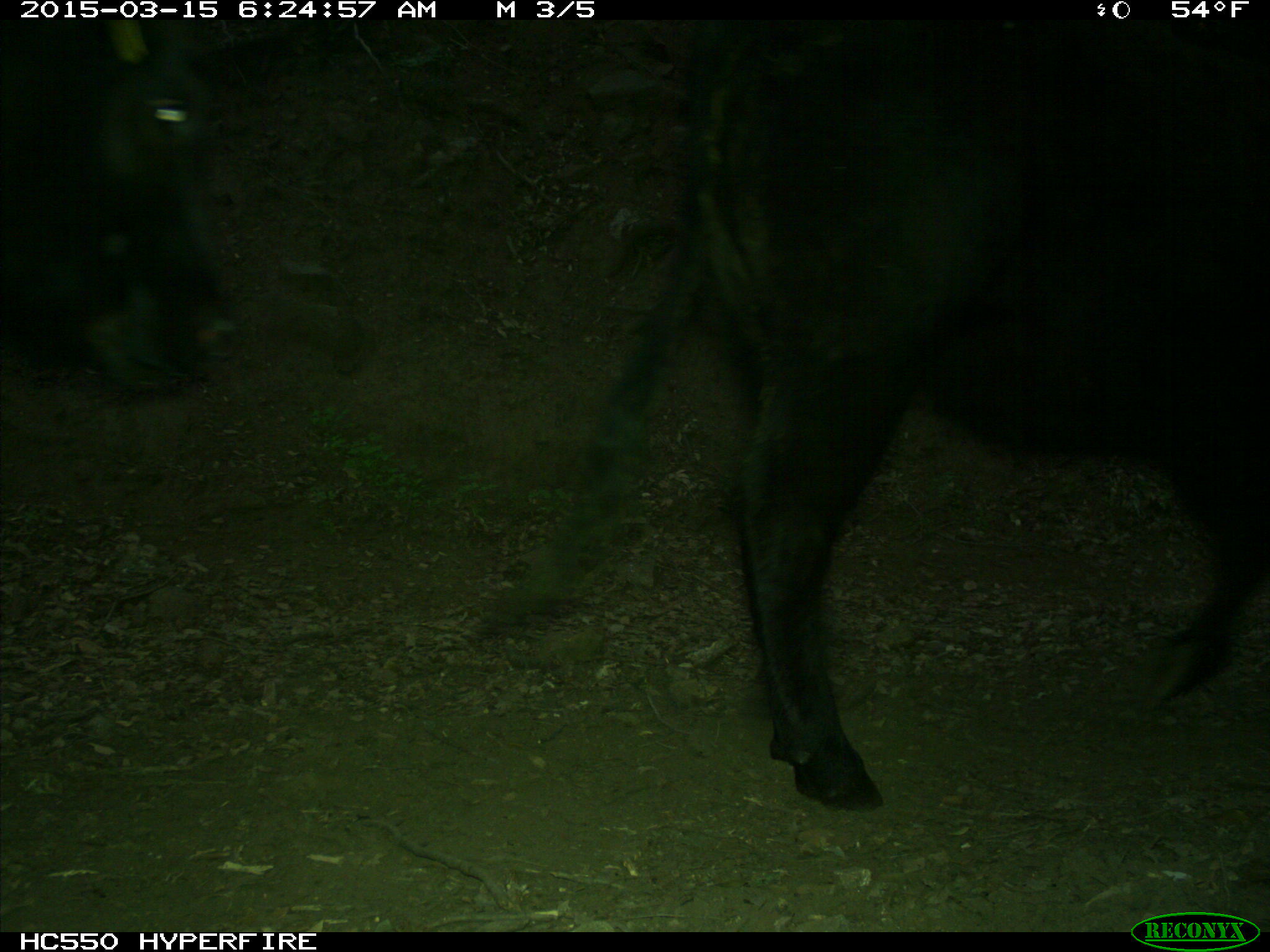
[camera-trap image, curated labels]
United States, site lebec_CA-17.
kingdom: Animalia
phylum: Chordata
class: Mammalia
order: Artiodactyla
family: Bovidae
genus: Bos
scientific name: Bos taurus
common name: domestic cow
Bos taurus (domestic cow).